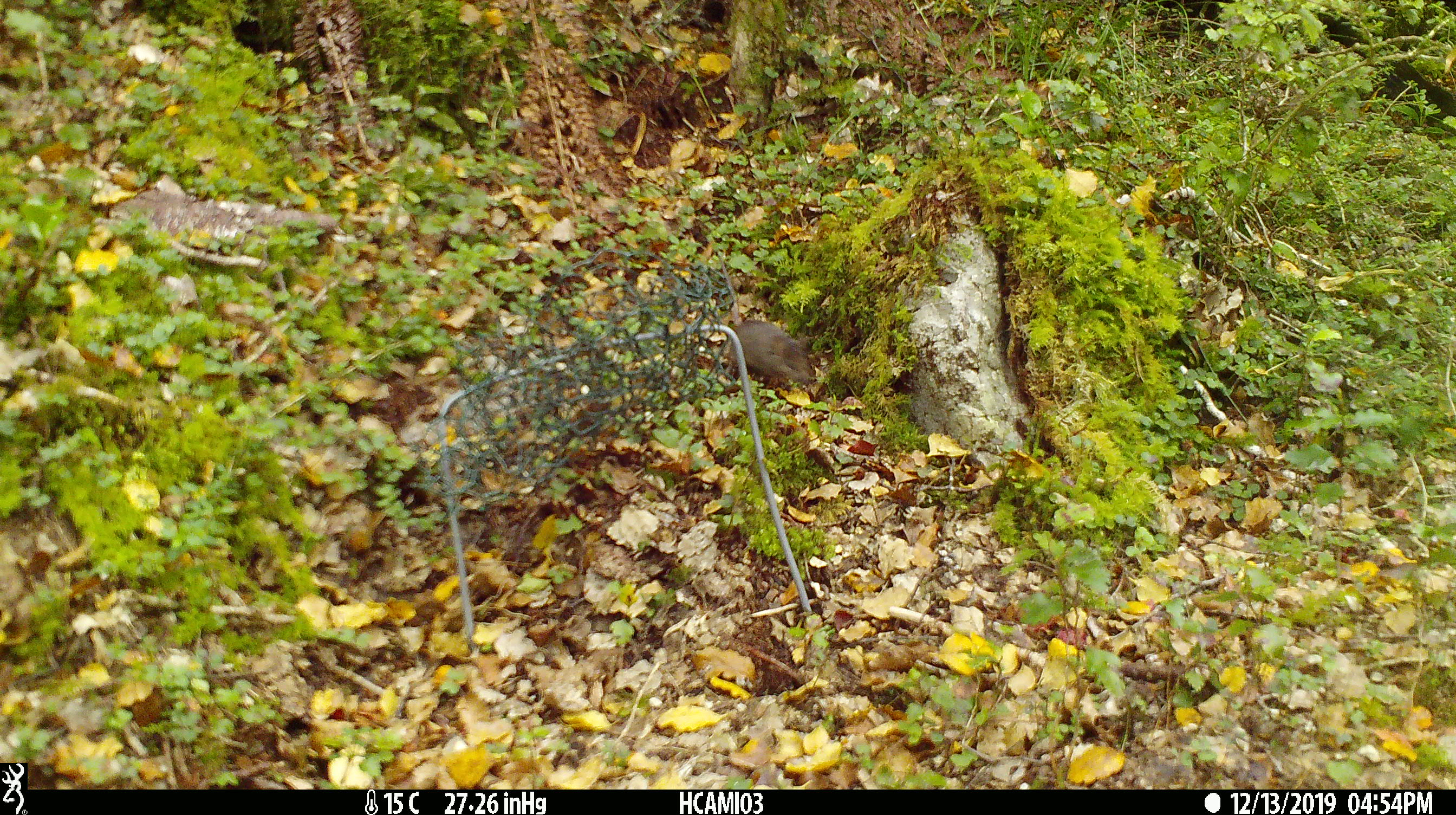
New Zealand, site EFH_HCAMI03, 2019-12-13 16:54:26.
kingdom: Animalia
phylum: Chordata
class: Mammalia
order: Rodentia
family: Muridae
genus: Mus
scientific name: Mus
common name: mouse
Mouse (Mus).